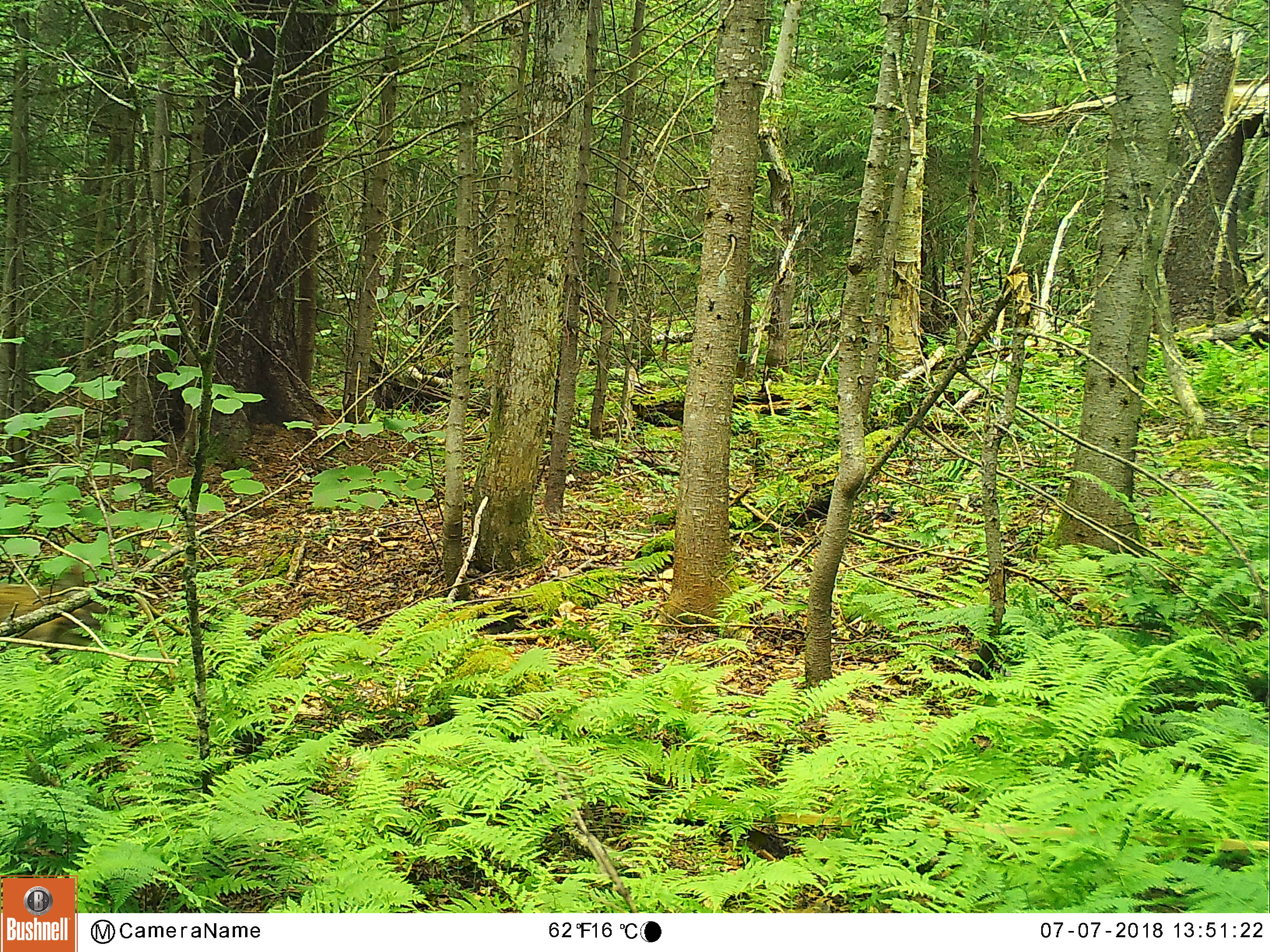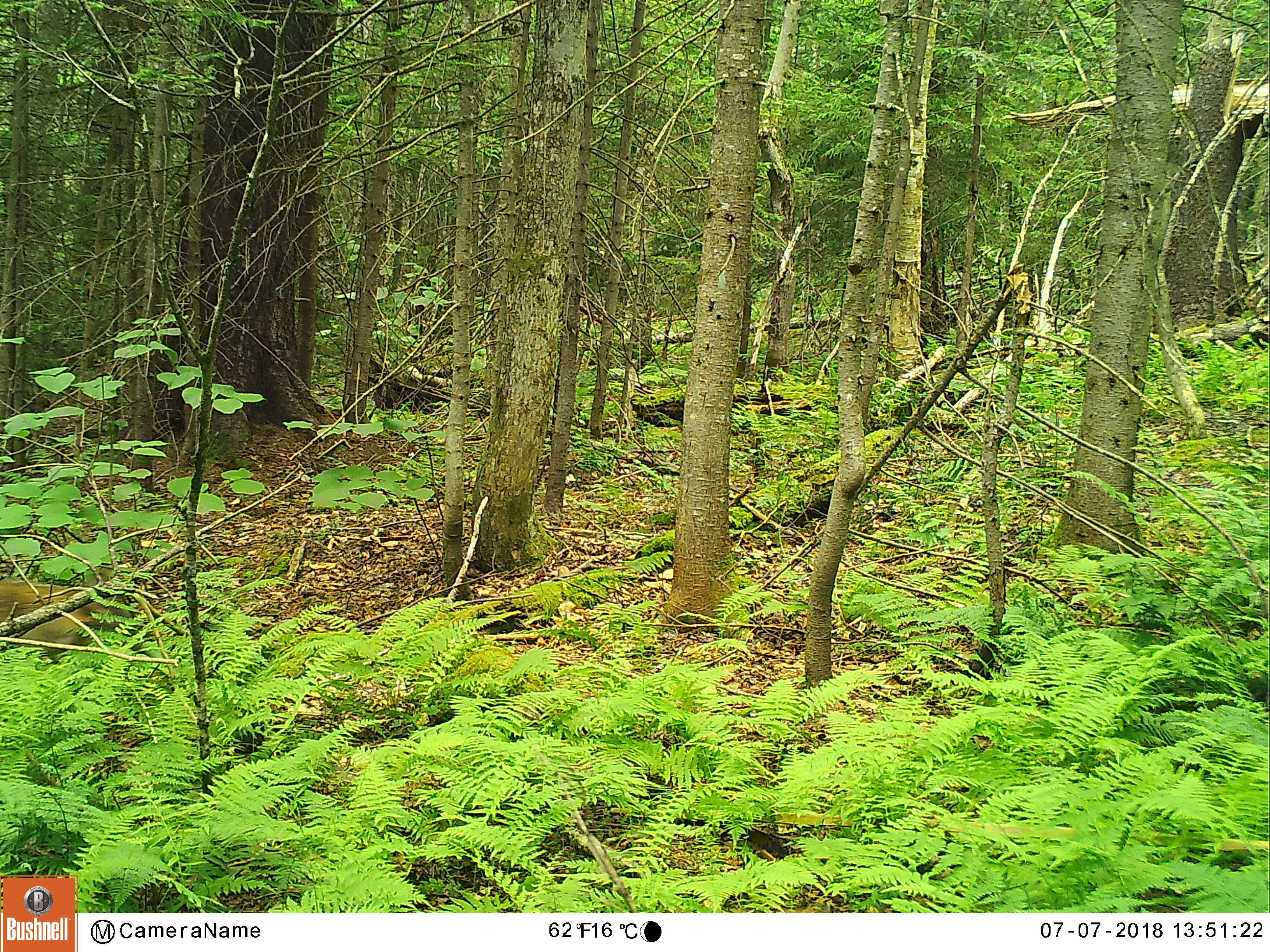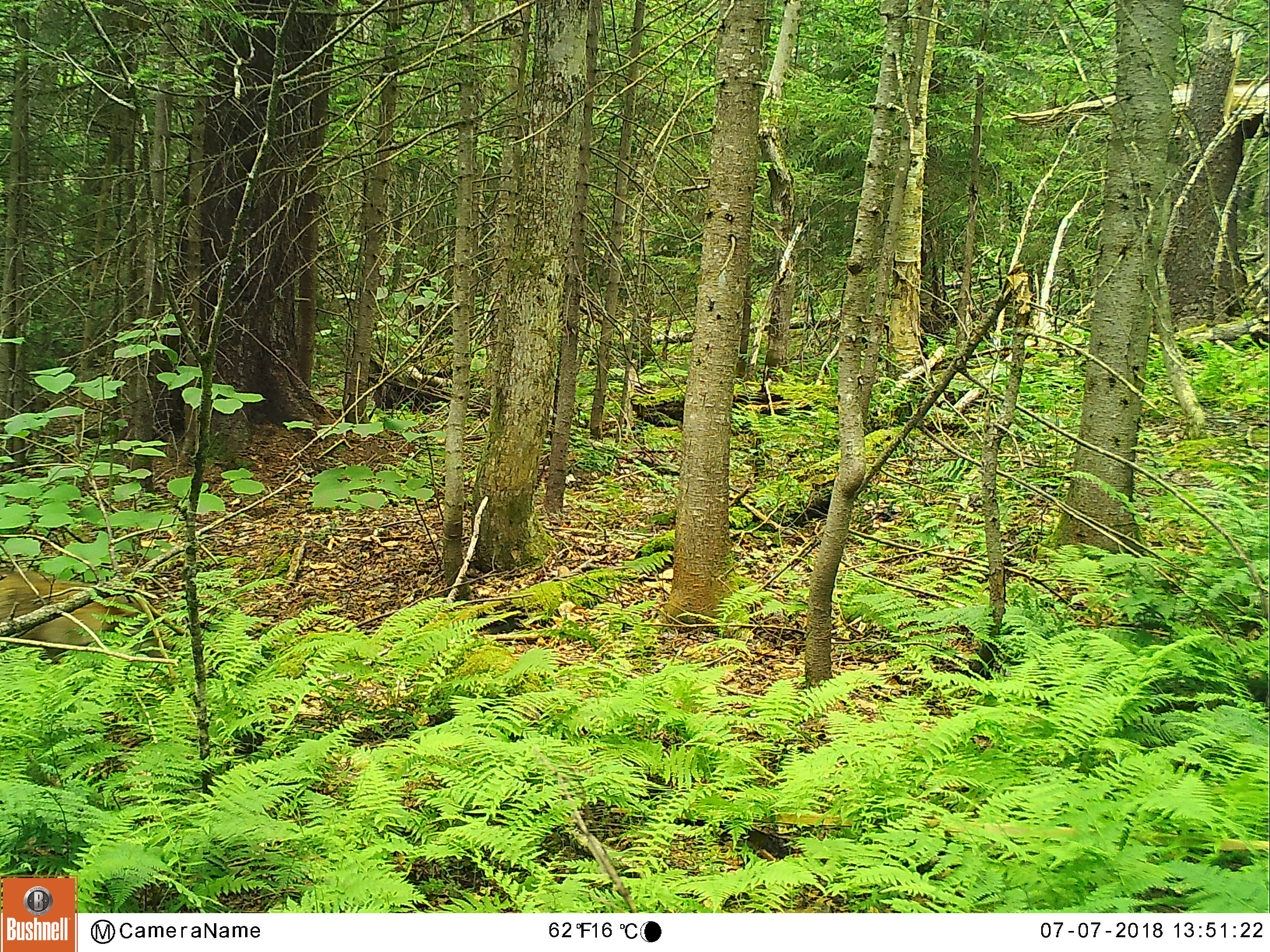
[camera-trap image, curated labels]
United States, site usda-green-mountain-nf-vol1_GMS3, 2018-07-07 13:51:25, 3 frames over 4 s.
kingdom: Animalia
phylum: Chordata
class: Mammalia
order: Carnivora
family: Canidae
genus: Canis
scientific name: Canis latrans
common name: coyote